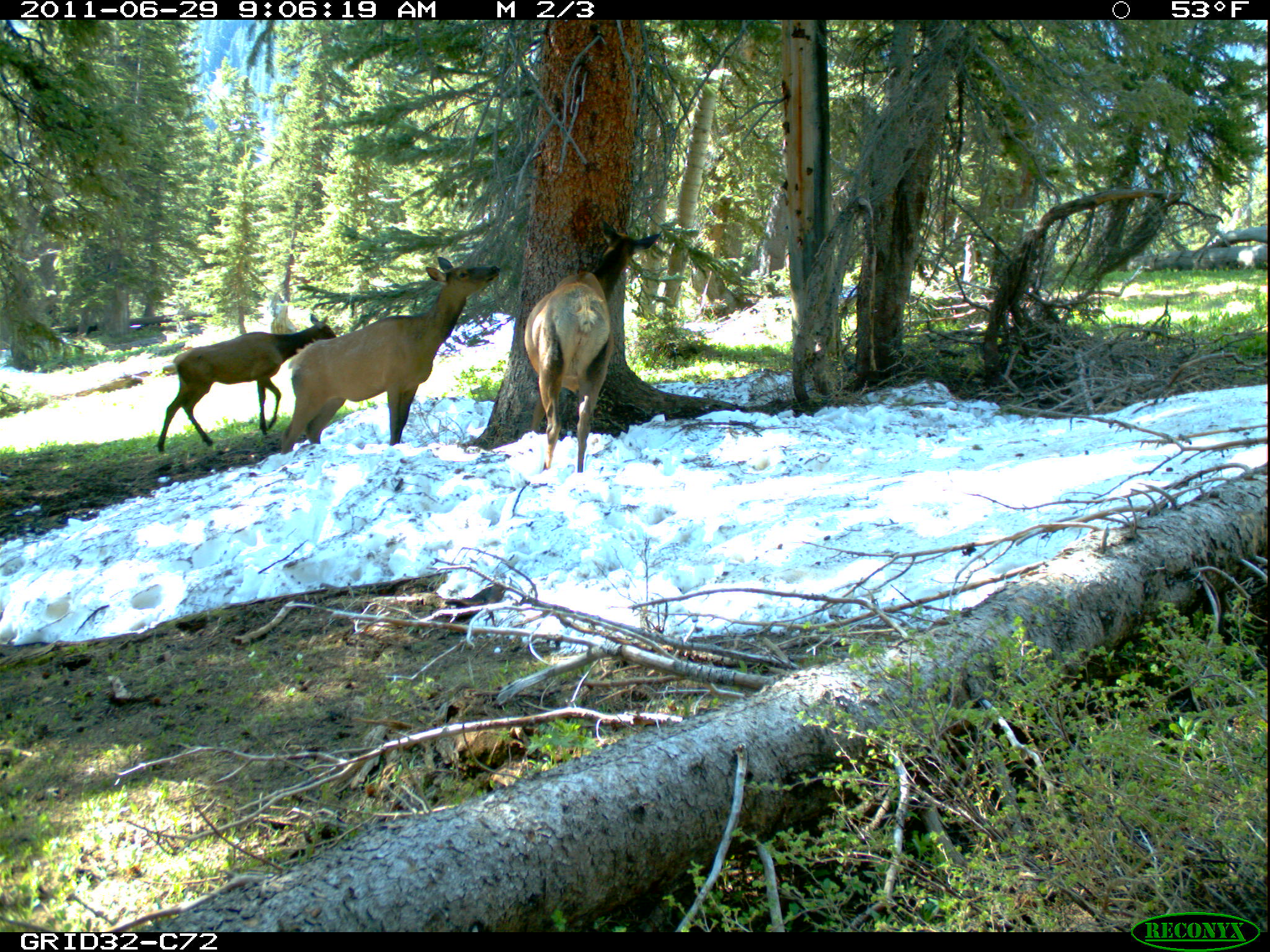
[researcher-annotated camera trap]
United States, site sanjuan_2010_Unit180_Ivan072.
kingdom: Animalia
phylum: Chordata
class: Mammalia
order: Artiodactyla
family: Cervidae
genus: Cervus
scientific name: Cervus elaphus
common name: red deer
Cervus elaphus (red deer).